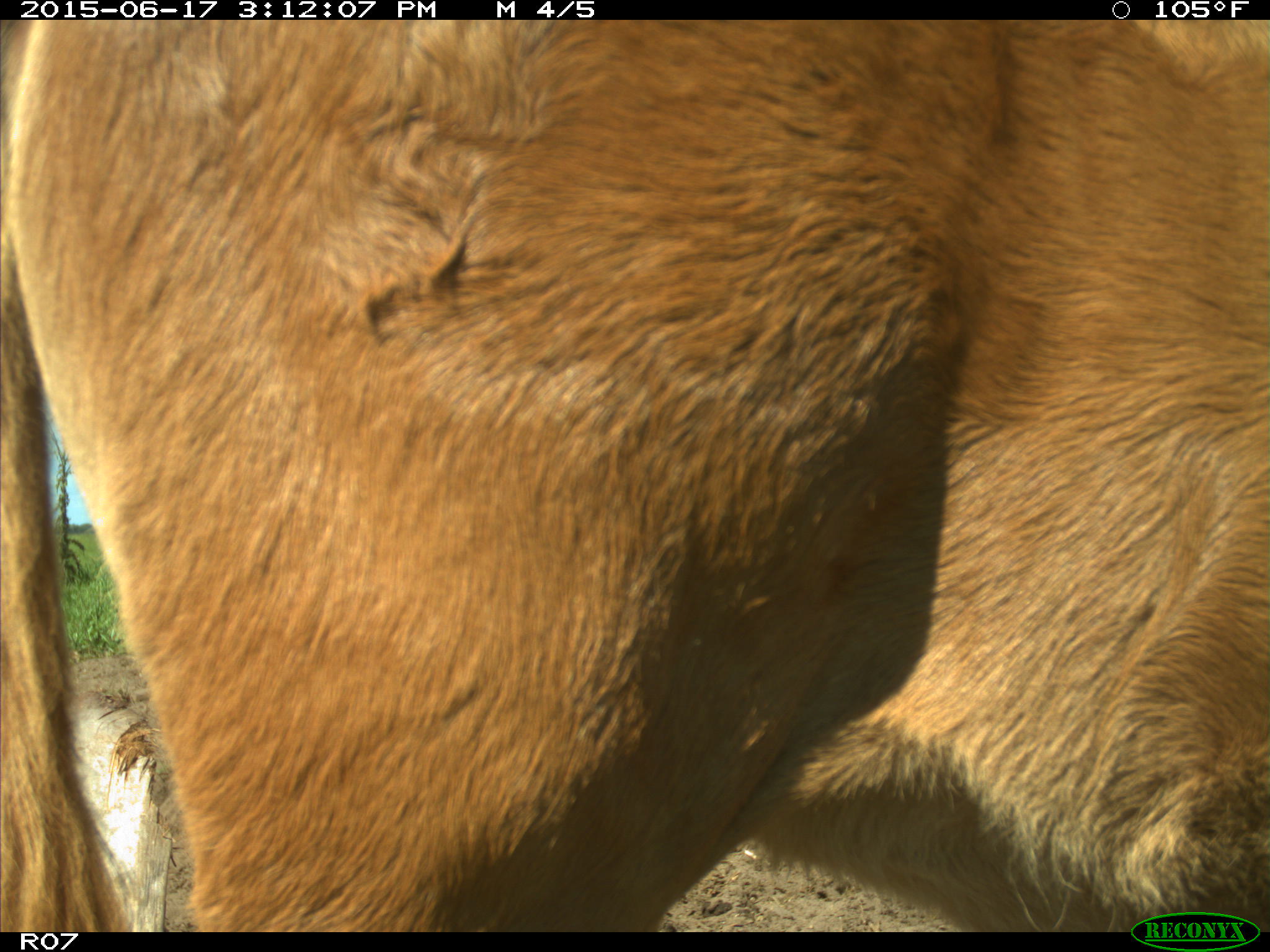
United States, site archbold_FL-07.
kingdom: Animalia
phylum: Chordata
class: Mammalia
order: Artiodactyla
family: Bovidae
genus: Bos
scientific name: Bos taurus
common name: domestic cow